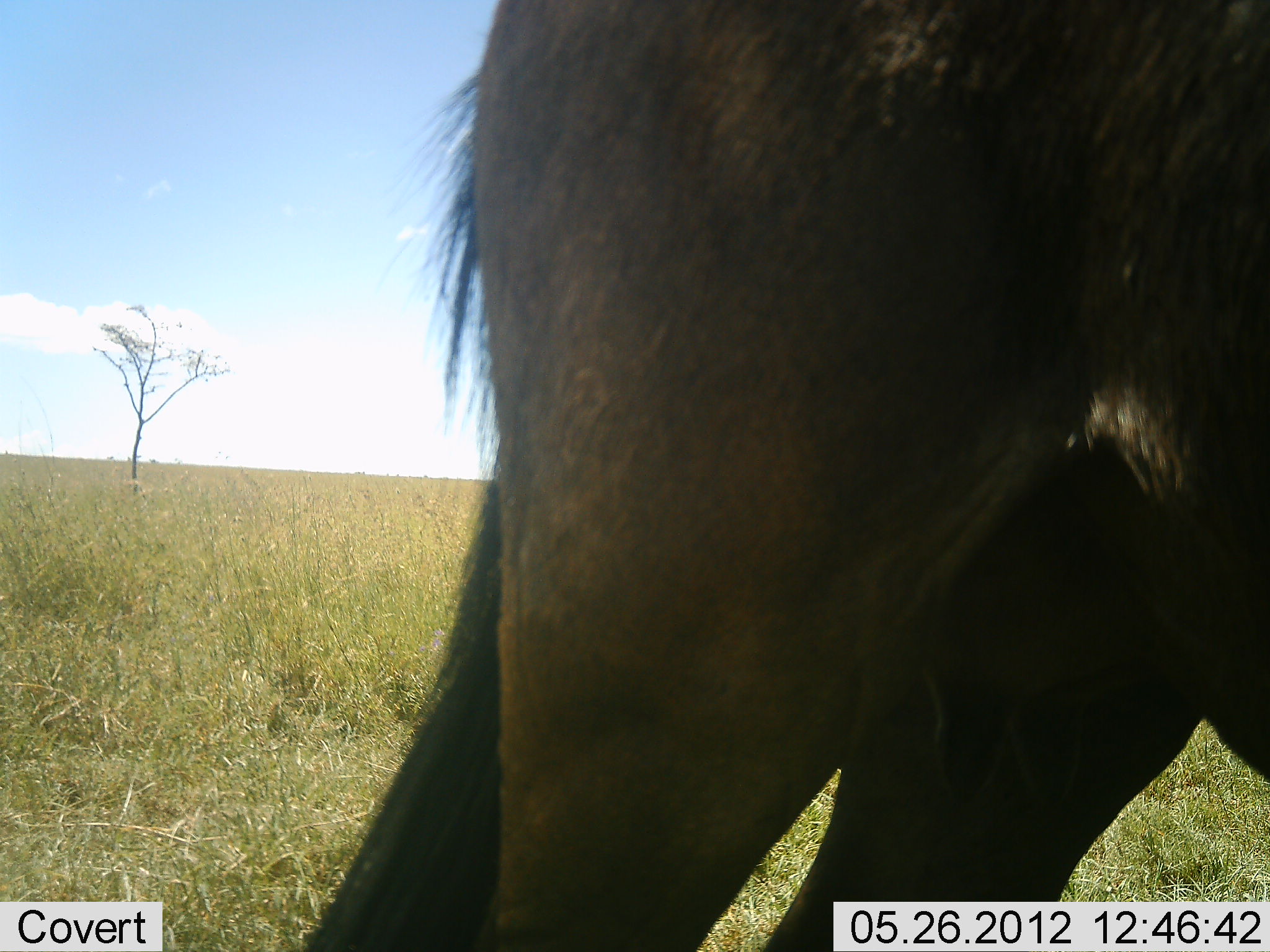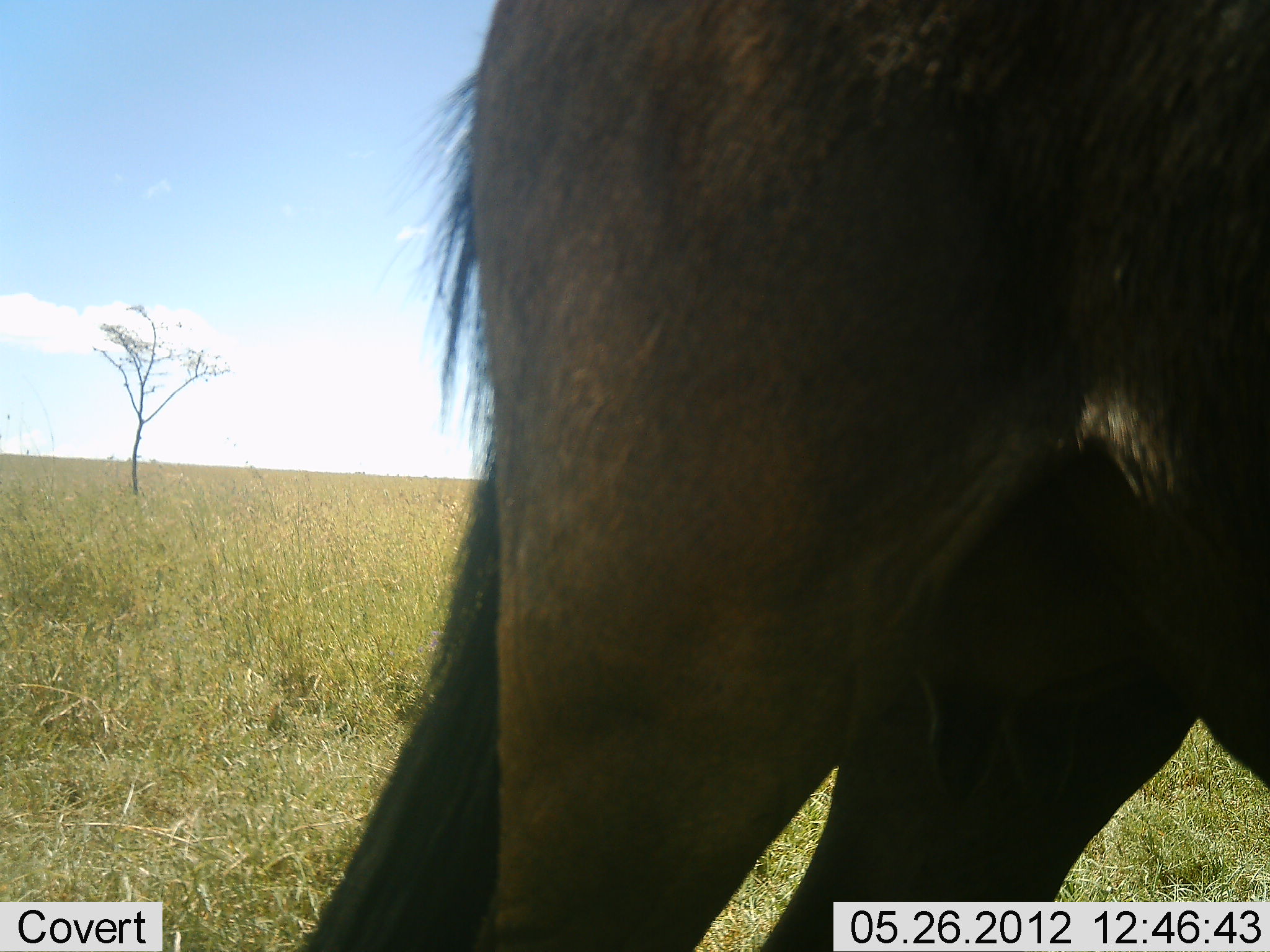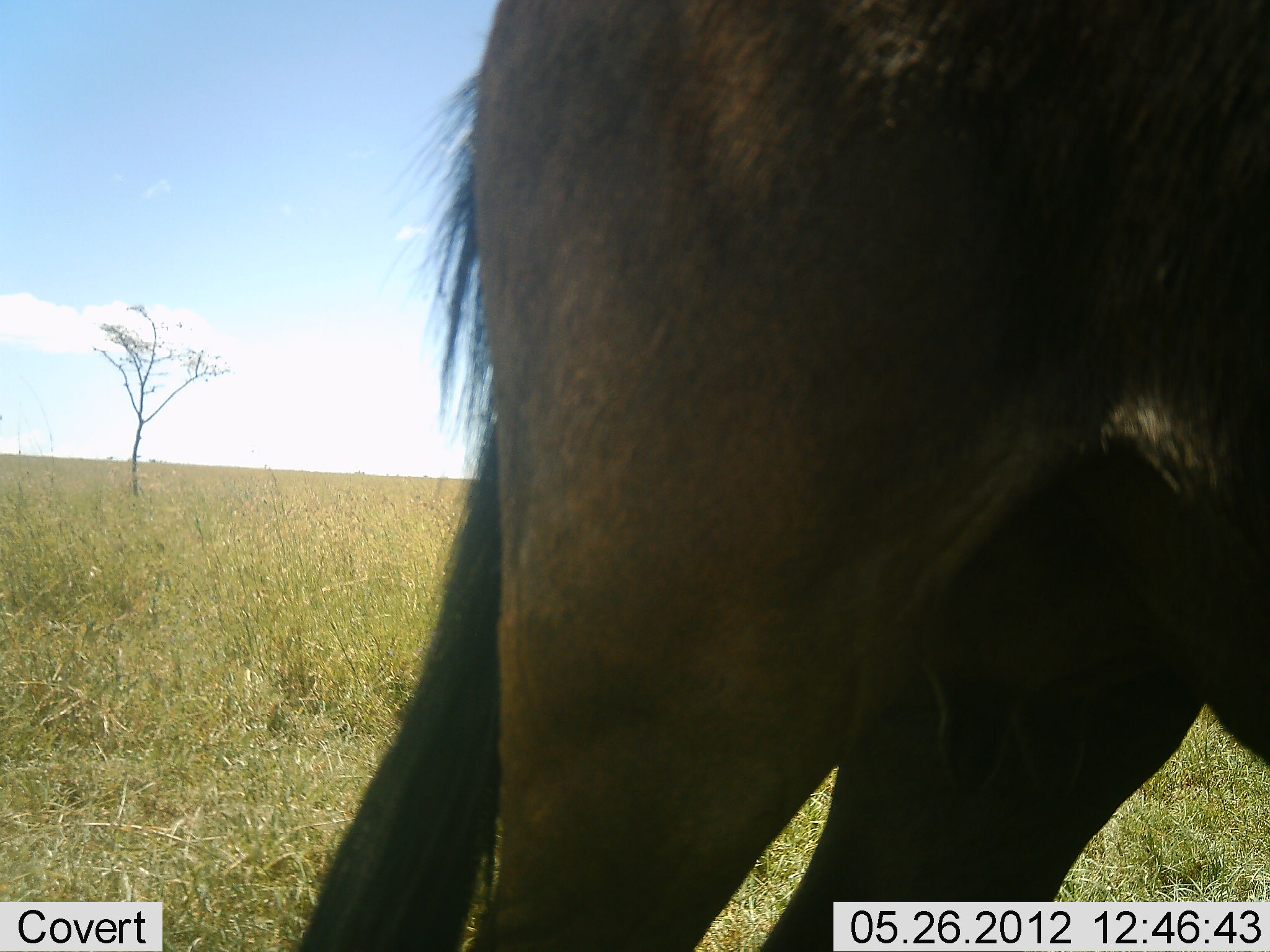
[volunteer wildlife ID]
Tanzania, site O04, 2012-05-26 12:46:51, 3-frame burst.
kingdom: Animalia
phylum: Chordata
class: Mammalia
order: Artiodactyla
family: Bovidae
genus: Connochaetes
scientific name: Connochaetes taurinus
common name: blue wildebeest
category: wildebeest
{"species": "wildebeest (blue wildebeest) (Connochaetes taurinus)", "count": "1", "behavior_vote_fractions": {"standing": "100%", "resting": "0%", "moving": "0%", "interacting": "0%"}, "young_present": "0%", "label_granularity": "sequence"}